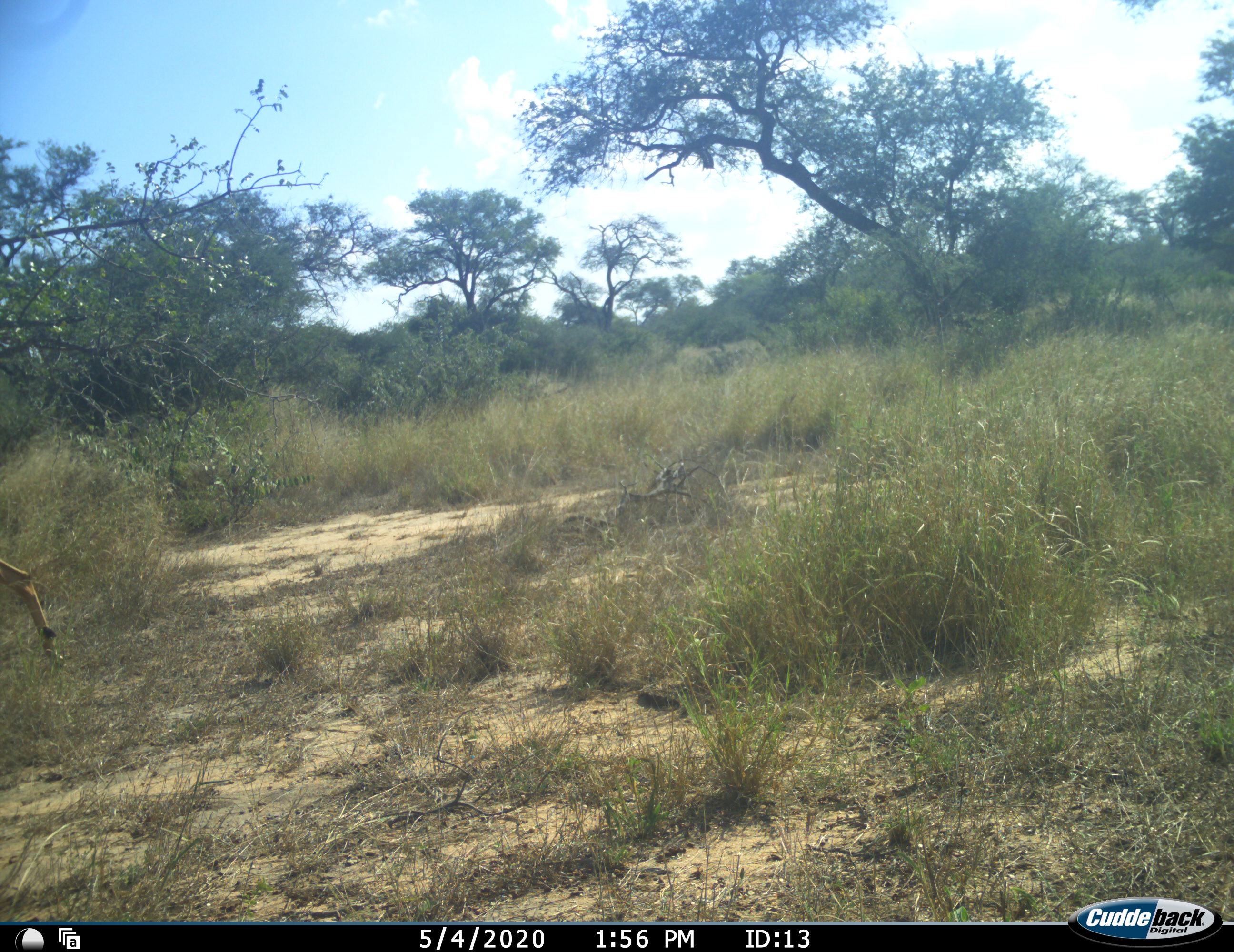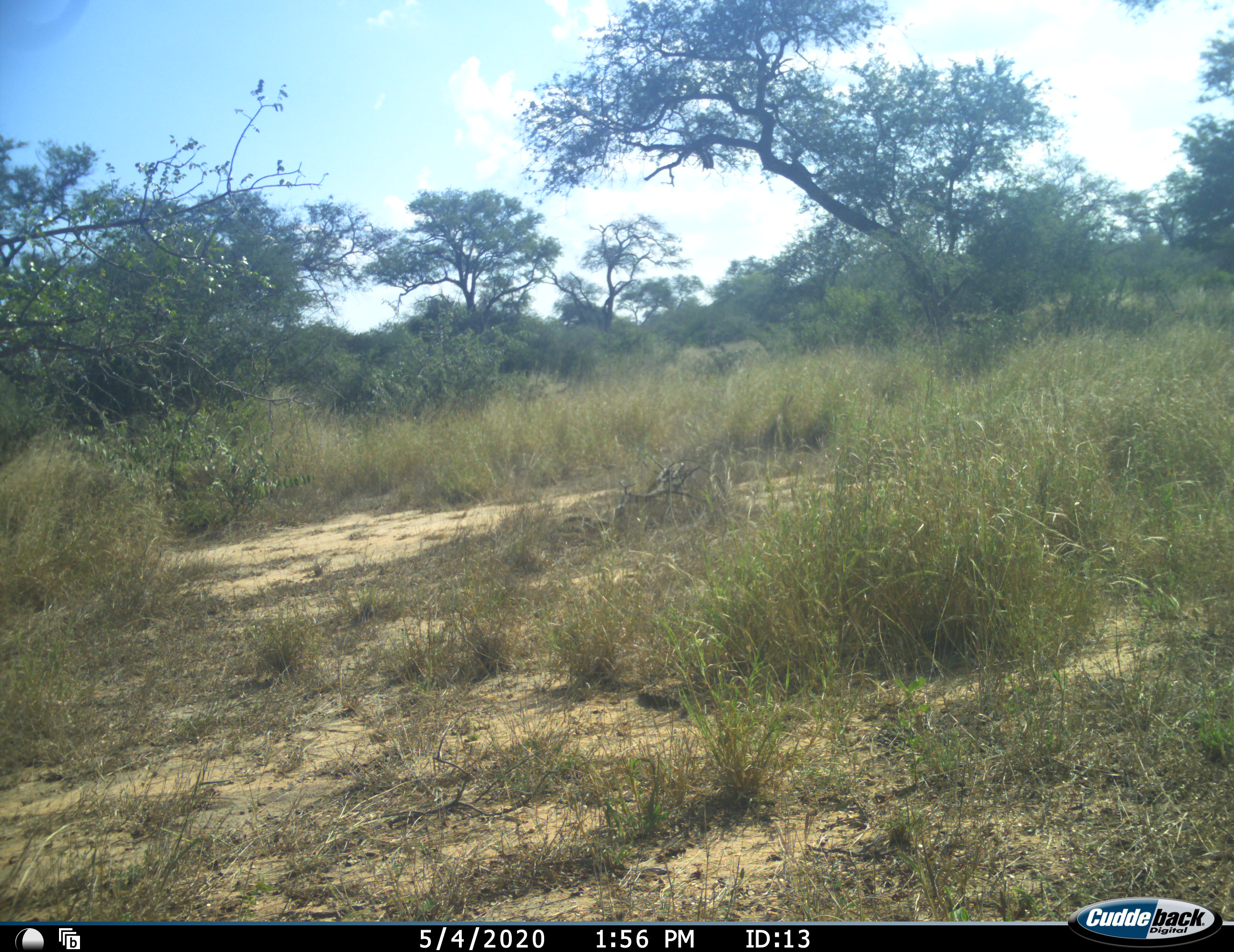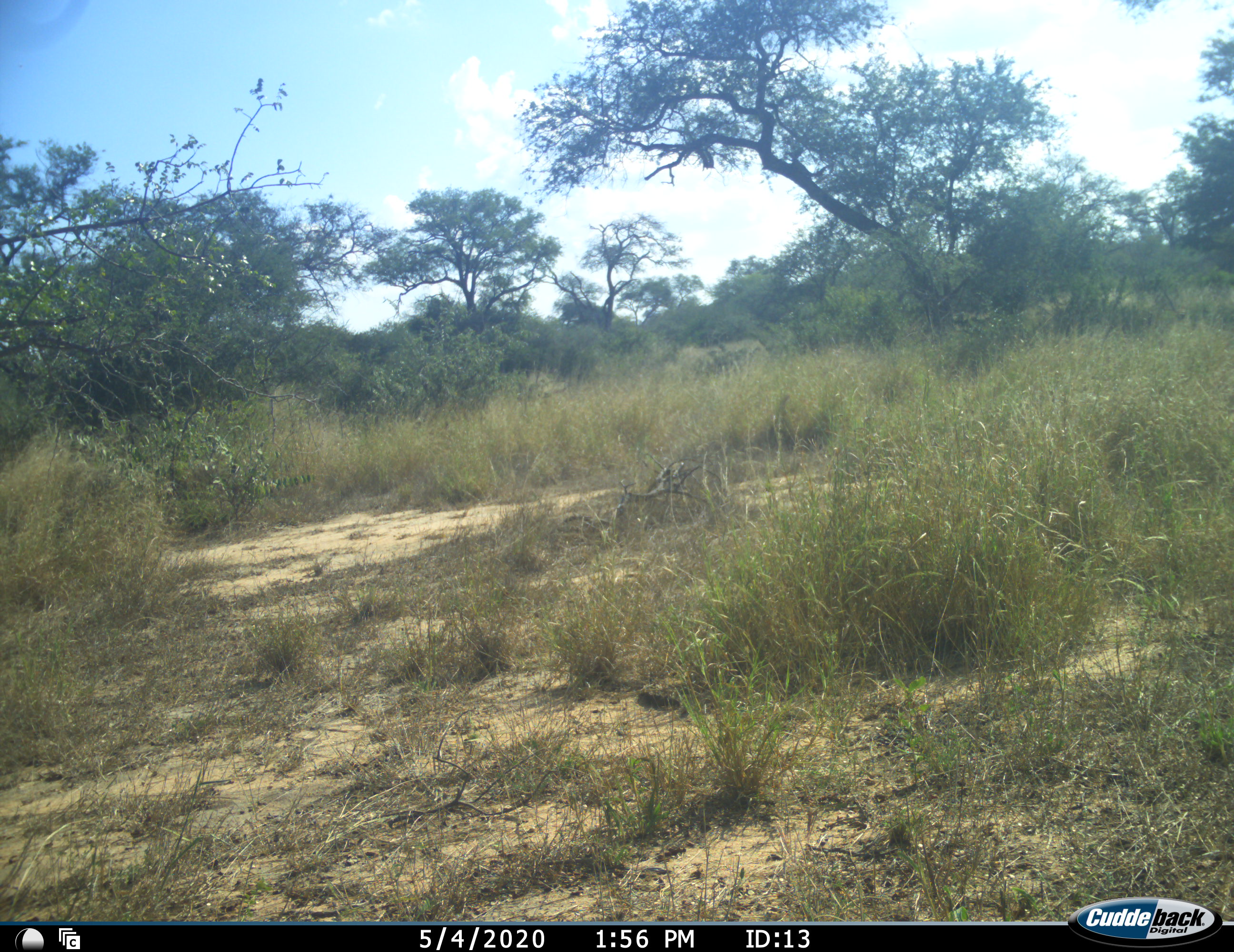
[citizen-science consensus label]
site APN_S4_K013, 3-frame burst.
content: unidentified animal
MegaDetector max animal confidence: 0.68